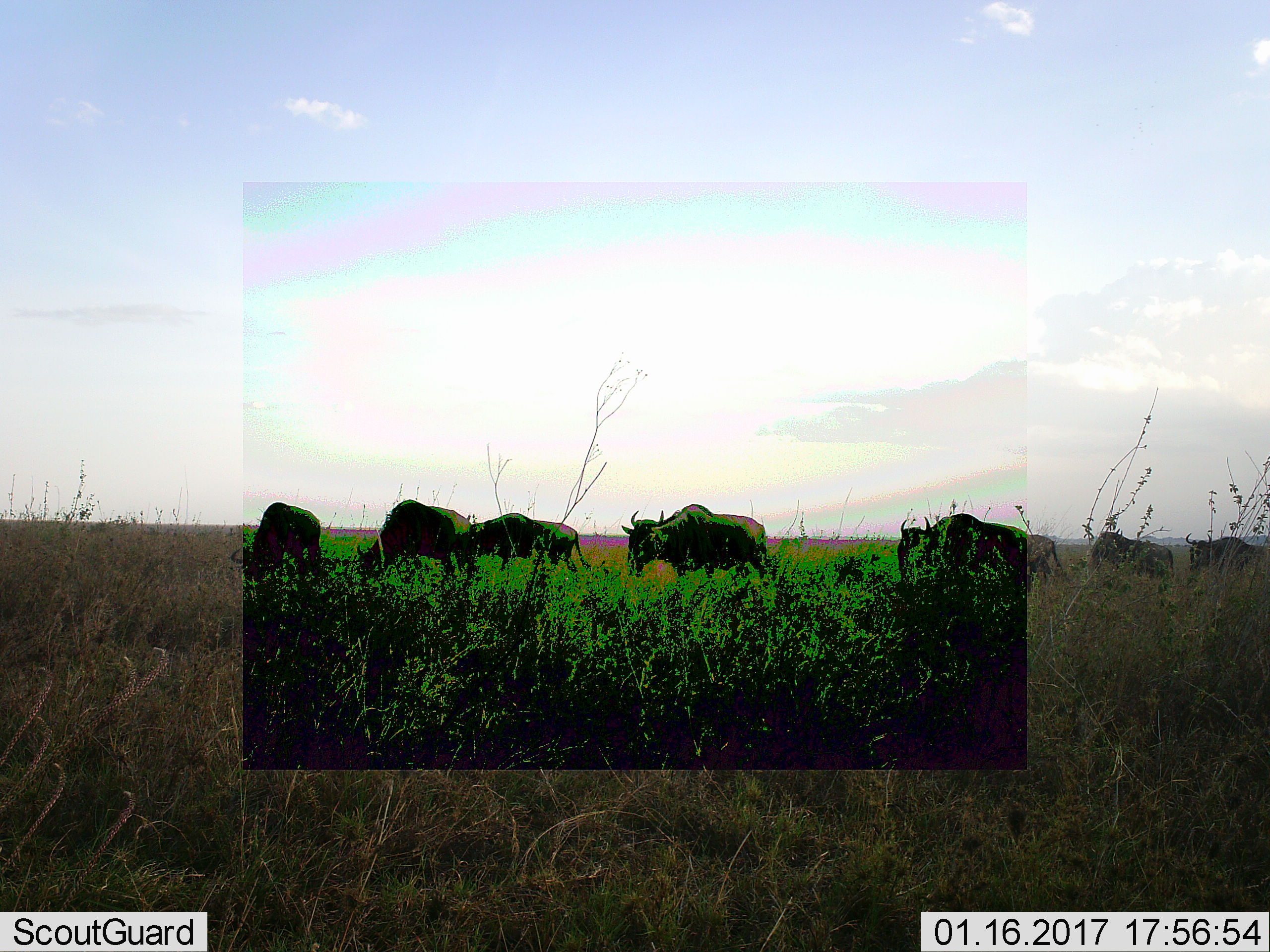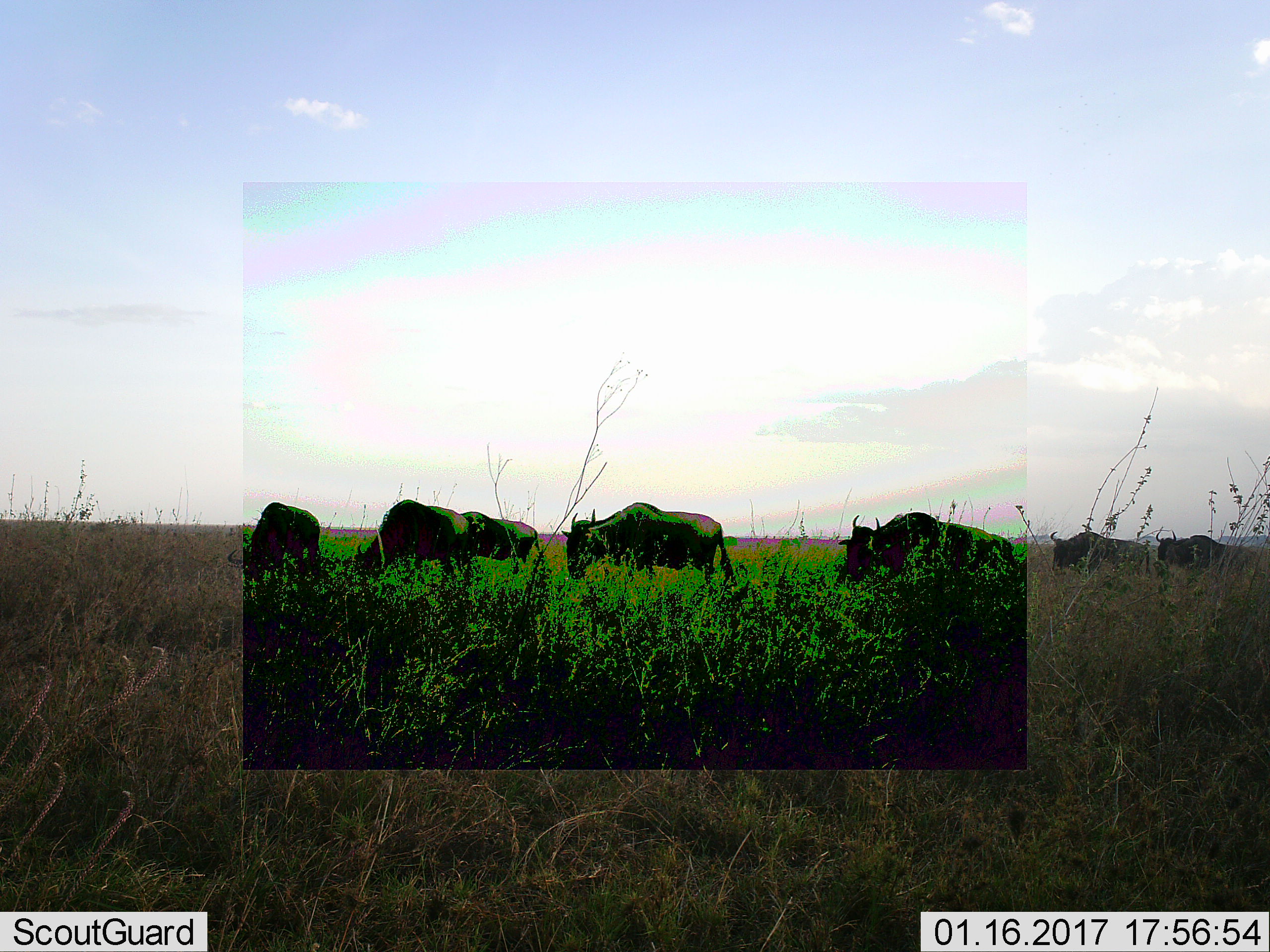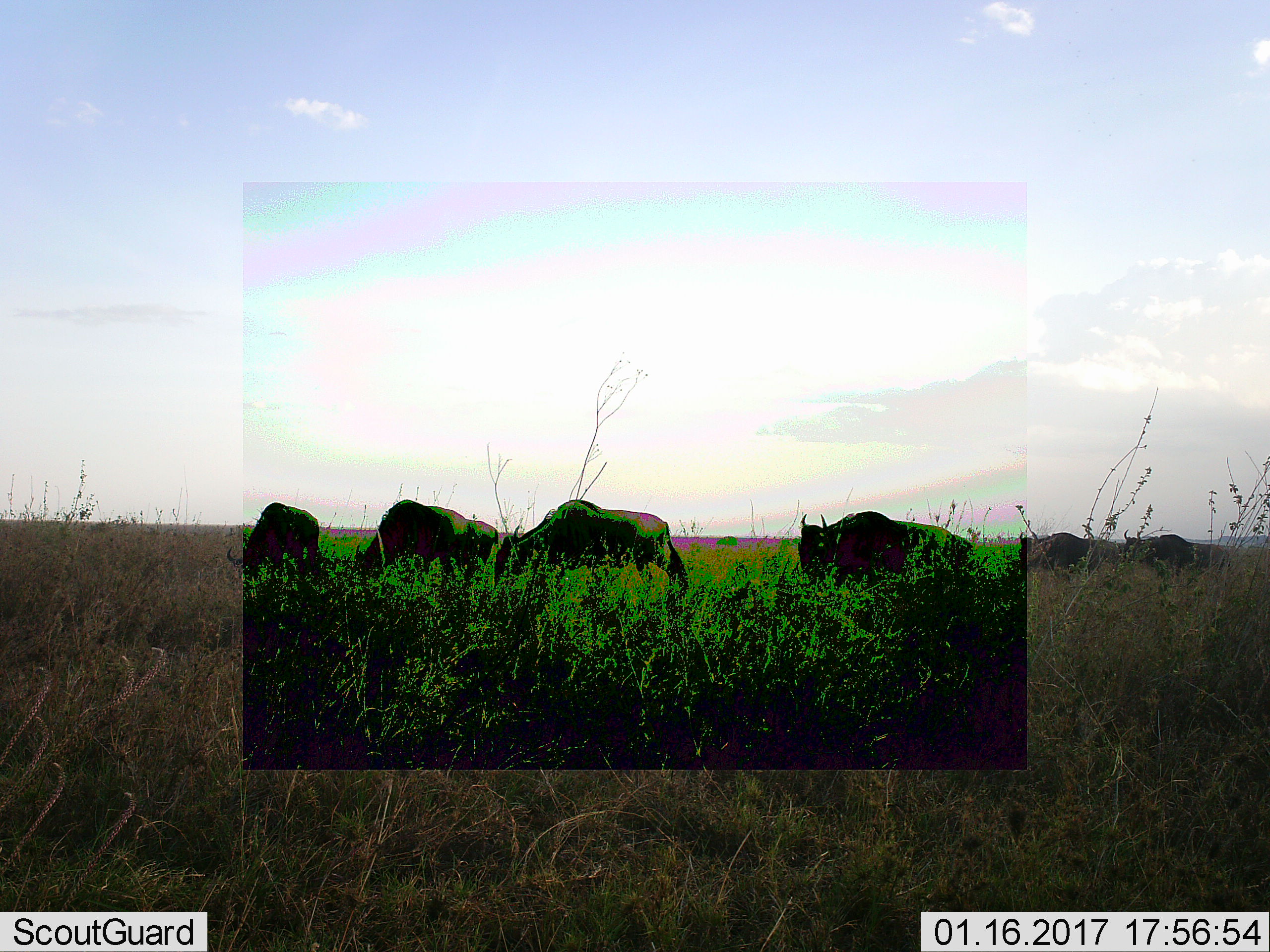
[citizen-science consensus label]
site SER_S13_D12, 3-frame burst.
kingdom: Animalia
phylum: Chordata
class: Mammalia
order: Artiodactyla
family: Bovidae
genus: Connochaetes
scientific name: Connochaetes taurinus taurinus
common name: blue wildebeest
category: wildebeestblue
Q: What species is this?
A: Wildebeestblue (blue wildebeest) (Connochaetes taurinus taurinus).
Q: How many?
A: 7.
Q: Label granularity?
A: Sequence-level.